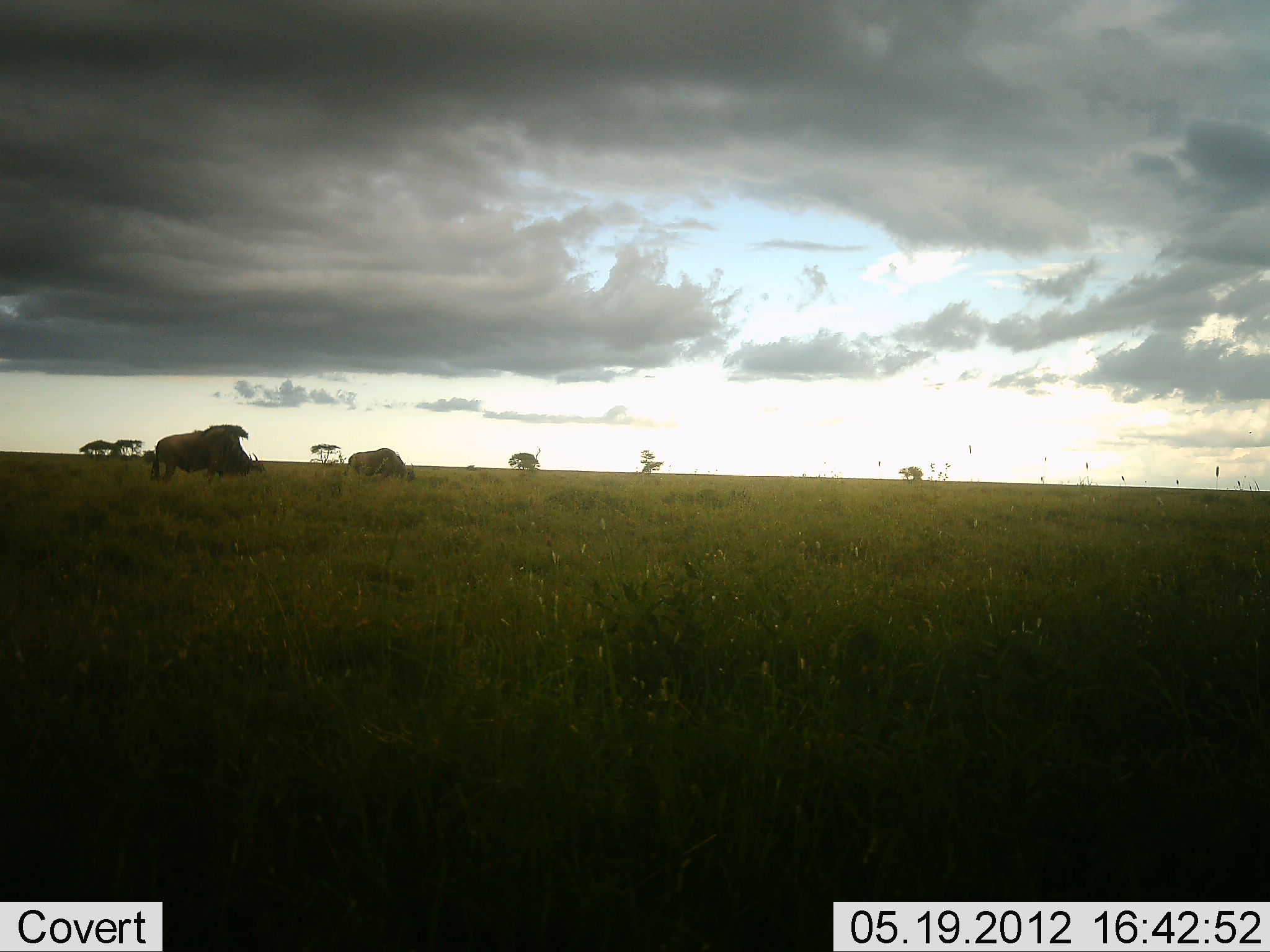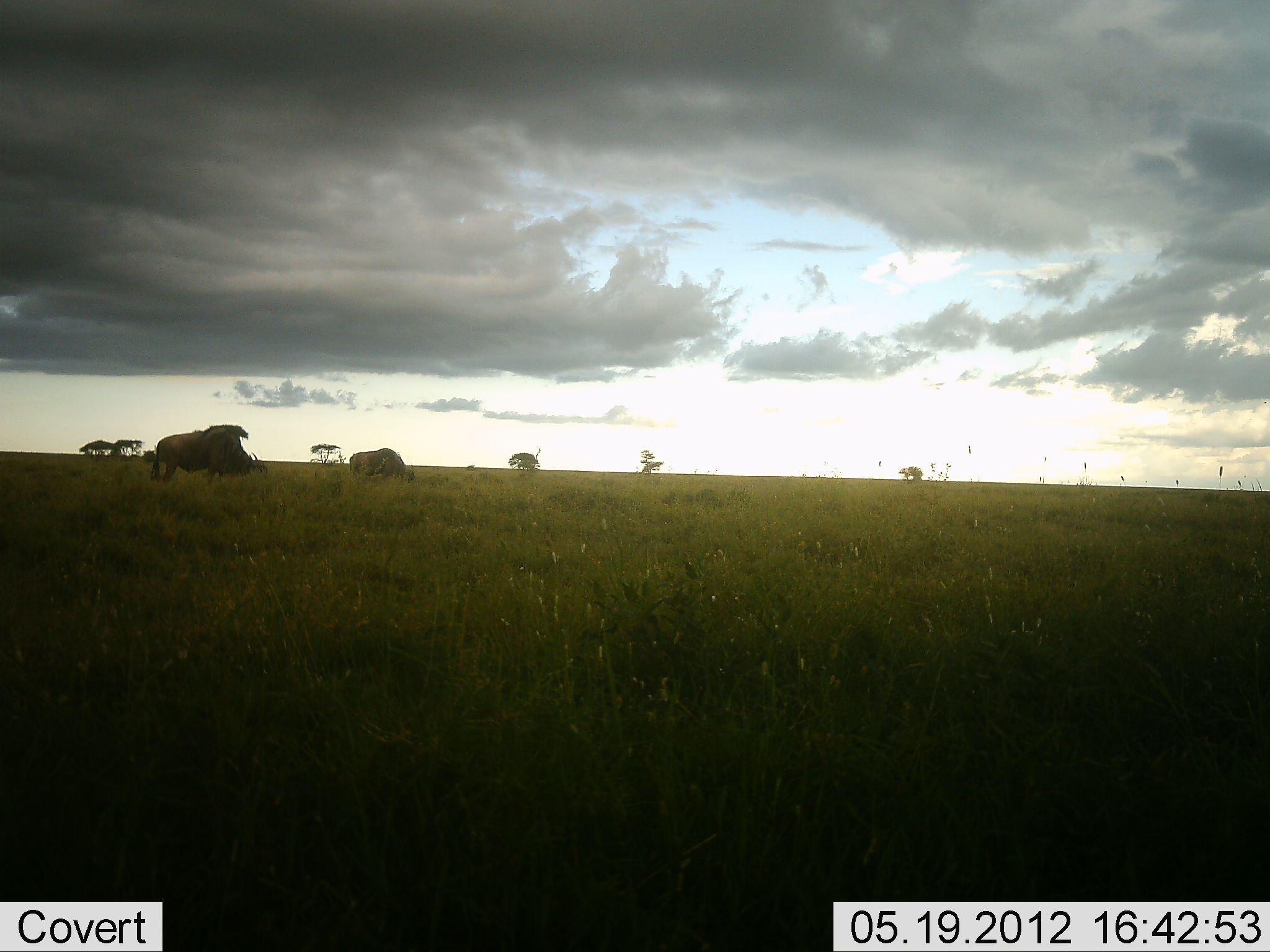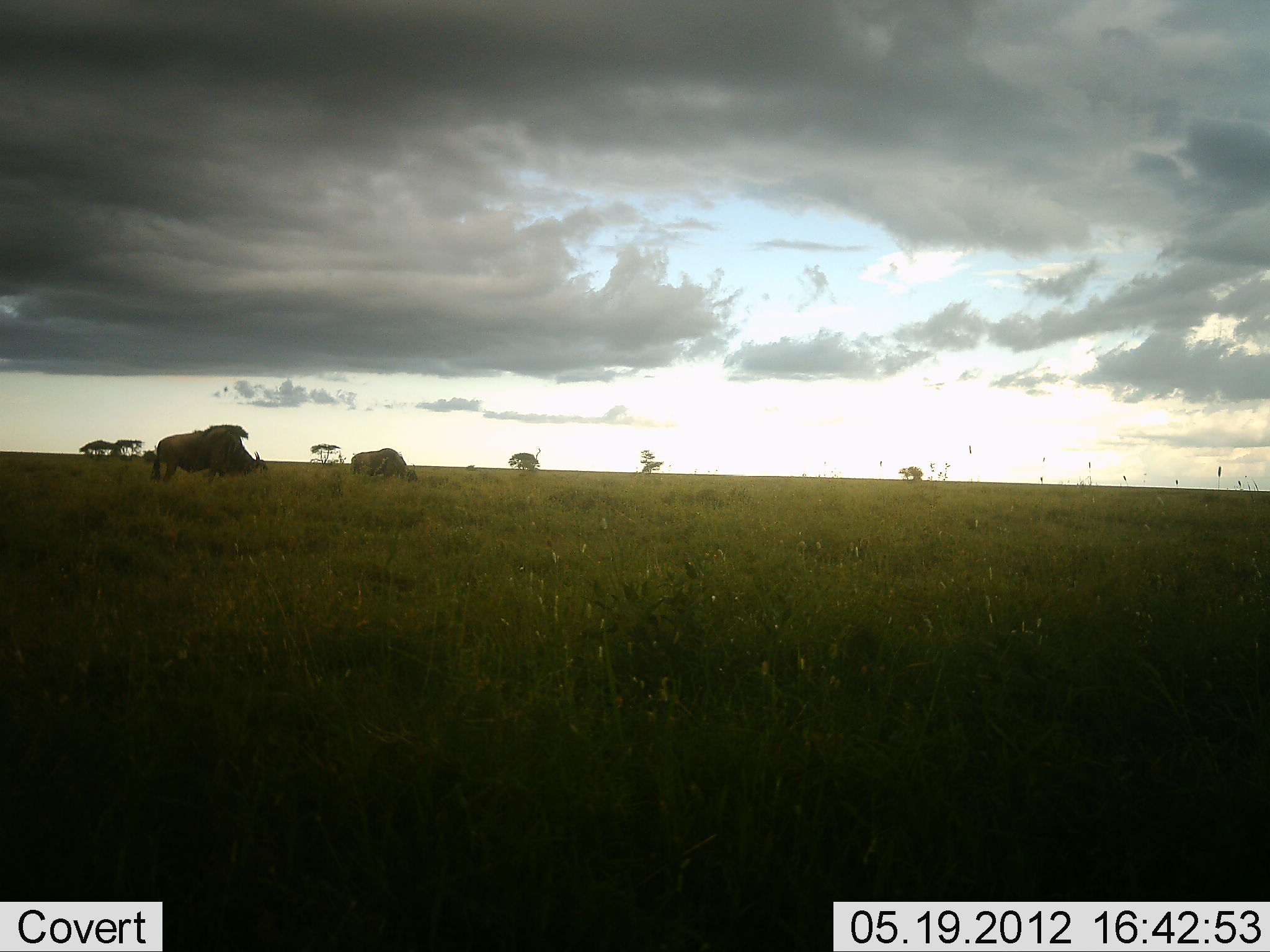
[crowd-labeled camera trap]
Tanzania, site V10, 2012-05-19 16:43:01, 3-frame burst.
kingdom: Animalia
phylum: Chordata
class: Mammalia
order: Artiodactyla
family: Bovidae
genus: Connochaetes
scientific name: Connochaetes taurinus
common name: blue wildebeest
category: wildebeest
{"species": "wildebeest (blue wildebeest) (Connochaetes taurinus)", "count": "2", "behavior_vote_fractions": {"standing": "50%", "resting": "0%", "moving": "10%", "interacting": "0%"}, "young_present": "0%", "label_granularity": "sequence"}